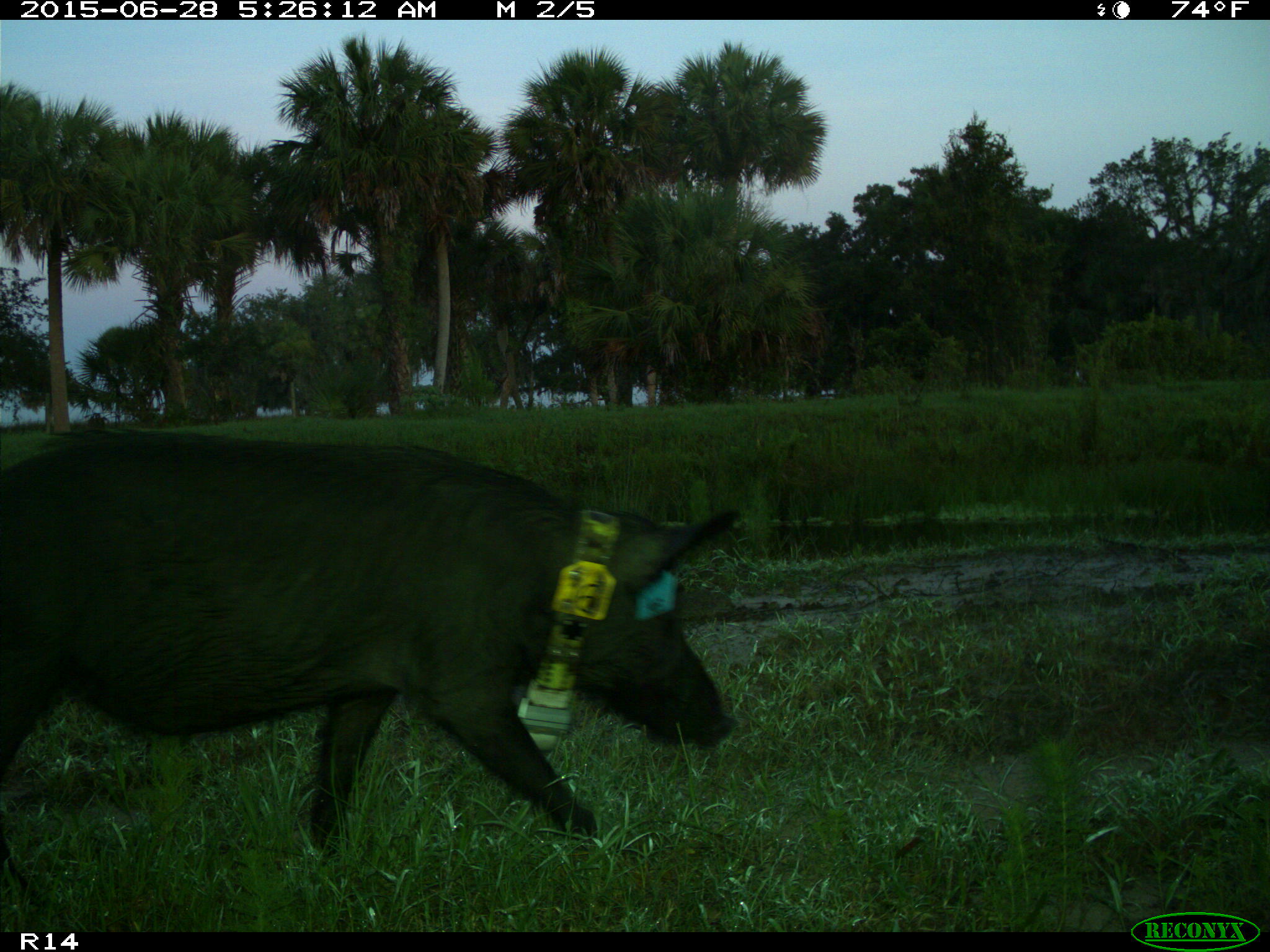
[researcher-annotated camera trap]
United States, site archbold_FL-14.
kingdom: Animalia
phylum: Chordata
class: Mammalia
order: Artiodactyla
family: Suidae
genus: Sus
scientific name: Sus scrofa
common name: wild boar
Sus scrofa (wild boar).